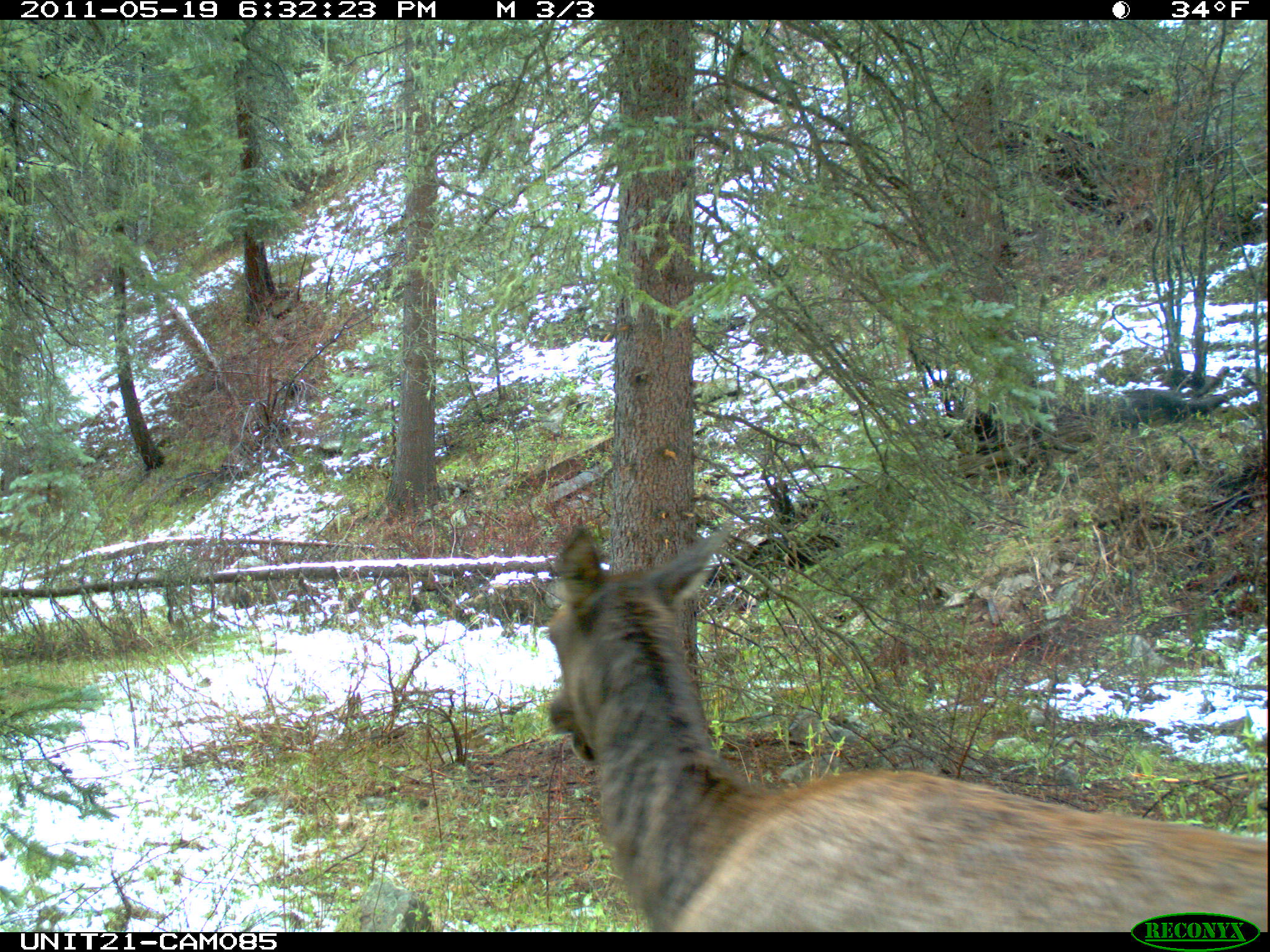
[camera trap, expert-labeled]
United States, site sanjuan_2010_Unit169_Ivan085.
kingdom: Animalia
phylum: Chordata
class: Mammalia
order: Artiodactyla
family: Cervidae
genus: Cervus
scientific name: Cervus elaphus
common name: red deer